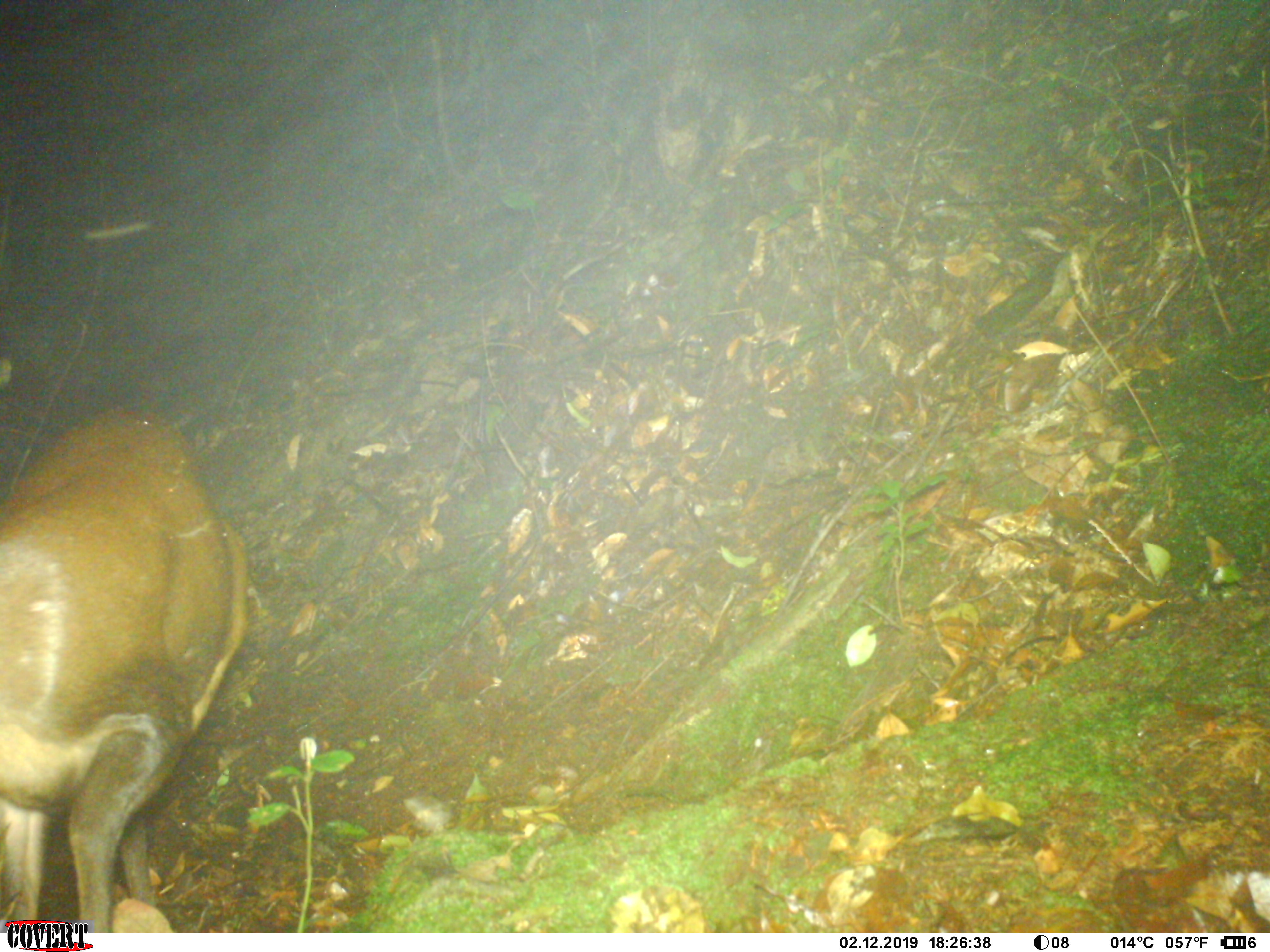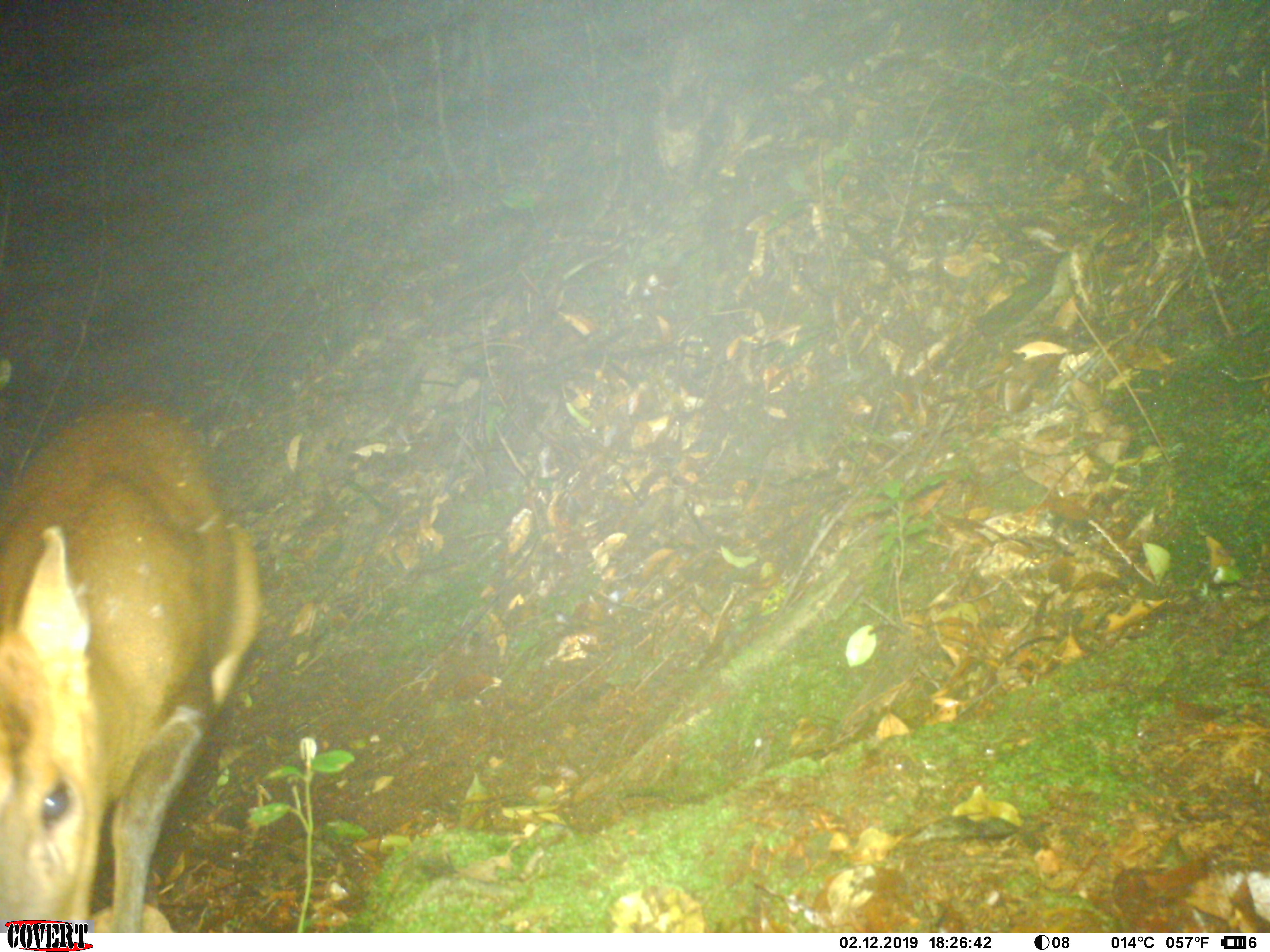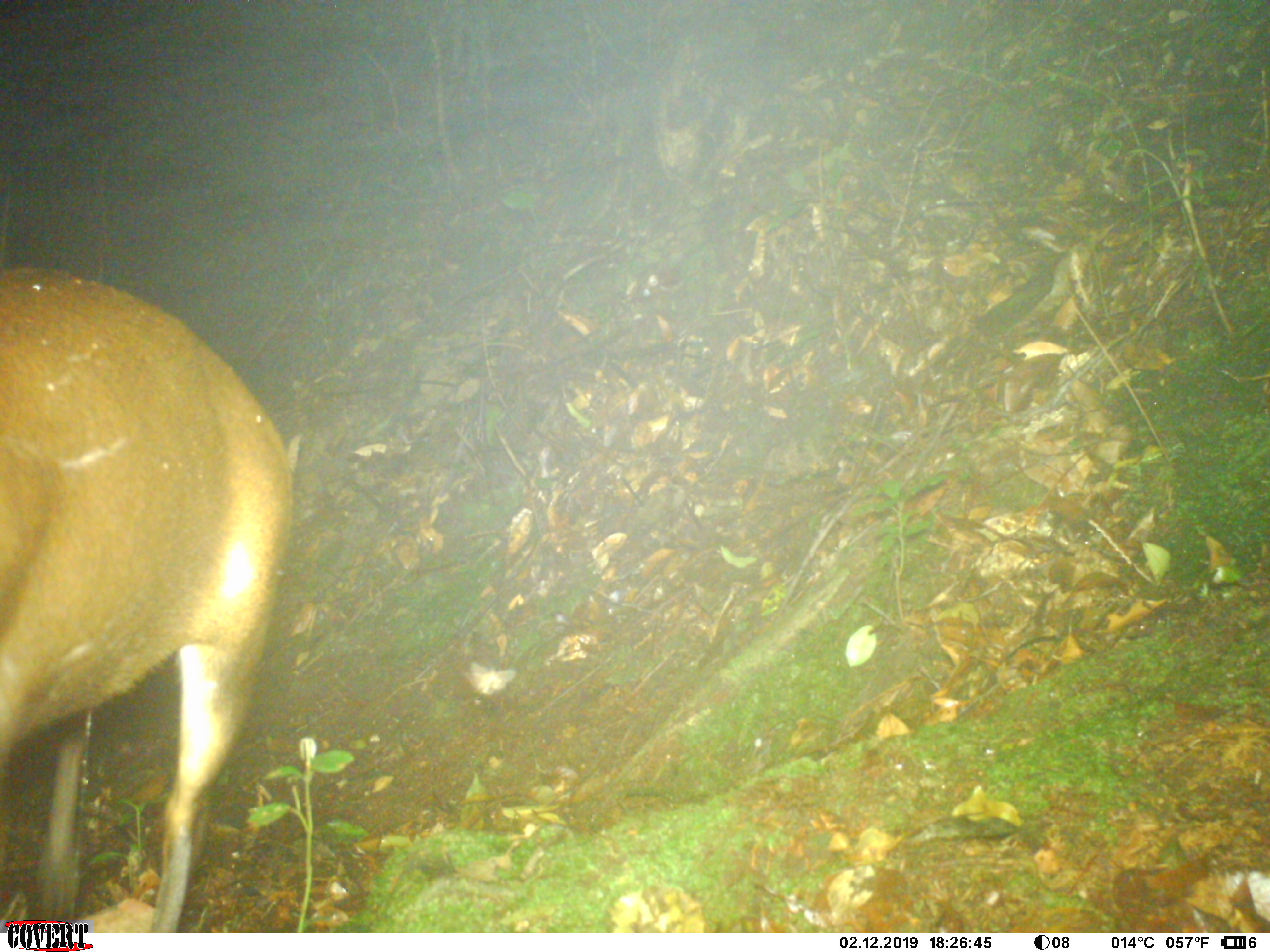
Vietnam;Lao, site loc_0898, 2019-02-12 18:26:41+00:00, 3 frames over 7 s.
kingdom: Animalia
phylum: Chordata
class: Mammalia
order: Artiodactyla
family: Cervidae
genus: Muntiacus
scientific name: Muntiacus rooseveltorum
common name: roosevelt's muntjac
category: roosevelts muntjac group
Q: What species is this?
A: Roosevelts muntjac group (roosevelt's muntjac) (Muntiacus rooseveltorum).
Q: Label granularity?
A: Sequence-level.